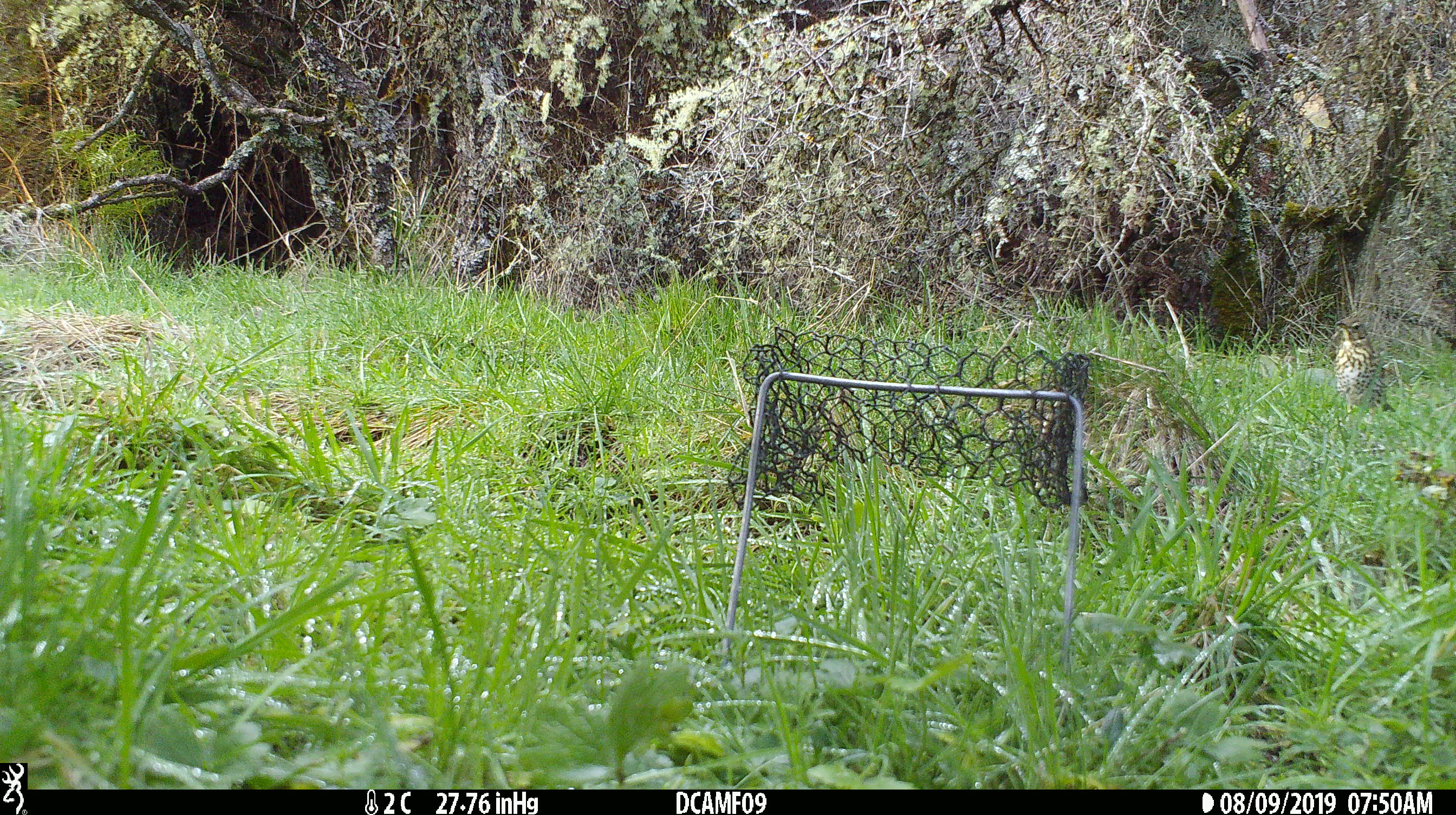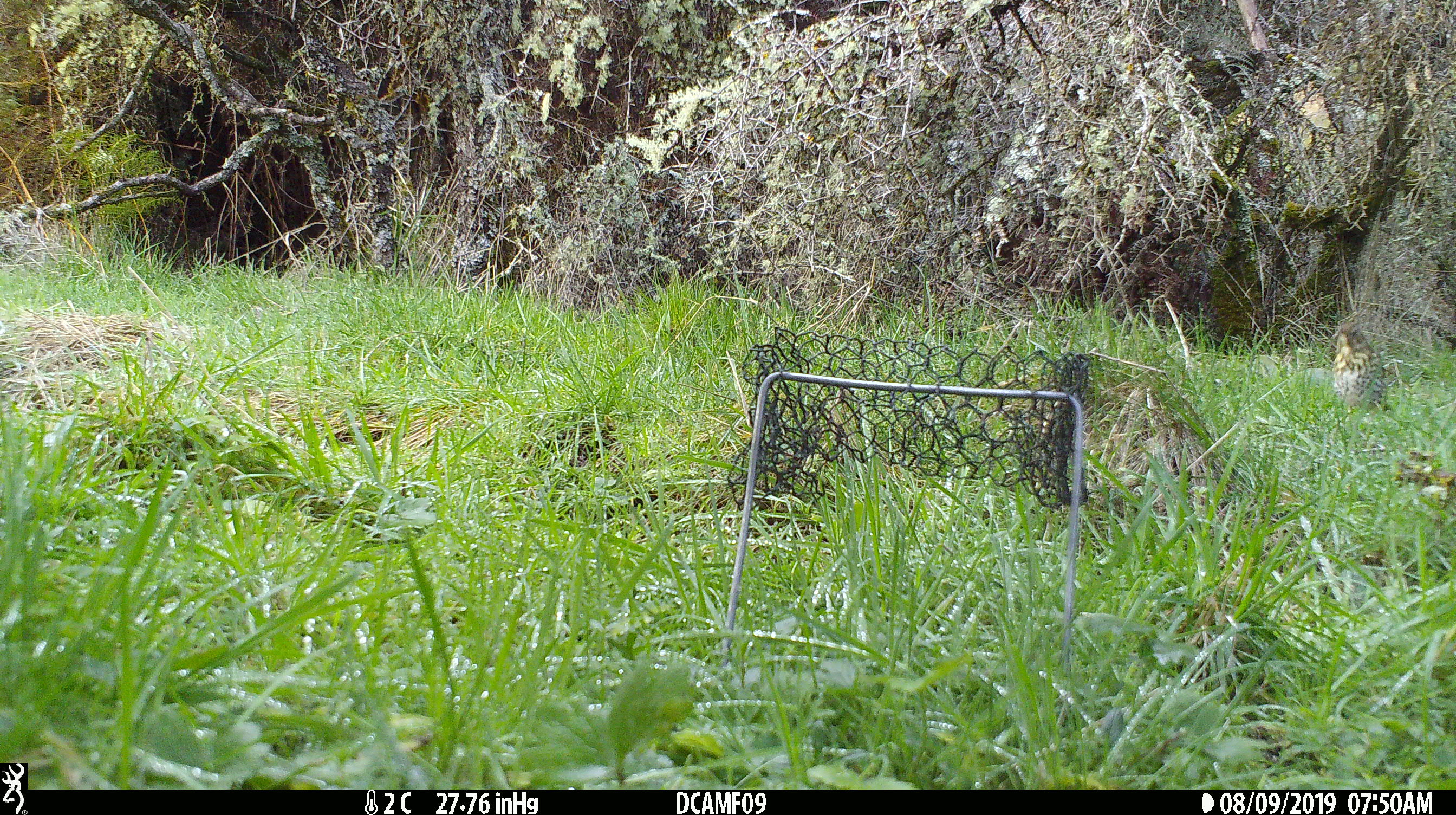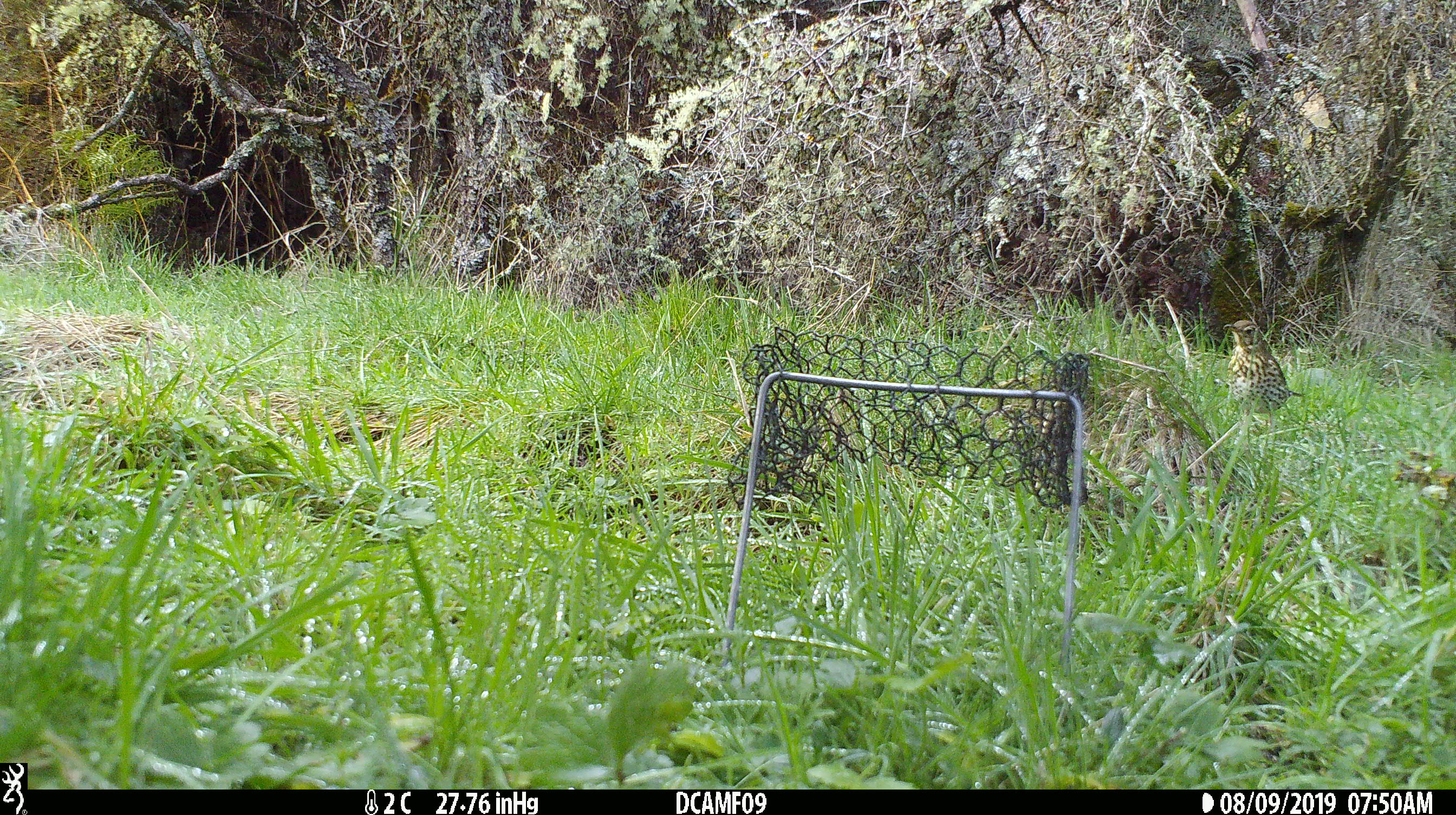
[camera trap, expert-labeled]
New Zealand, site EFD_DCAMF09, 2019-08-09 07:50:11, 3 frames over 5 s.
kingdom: Animalia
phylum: Chordata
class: Aves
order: Passeriformes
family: Turdidae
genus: Turdus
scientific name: Turdus philomelos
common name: song thrush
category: thrush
Thrush (song thrush) (Turdus philomelos).